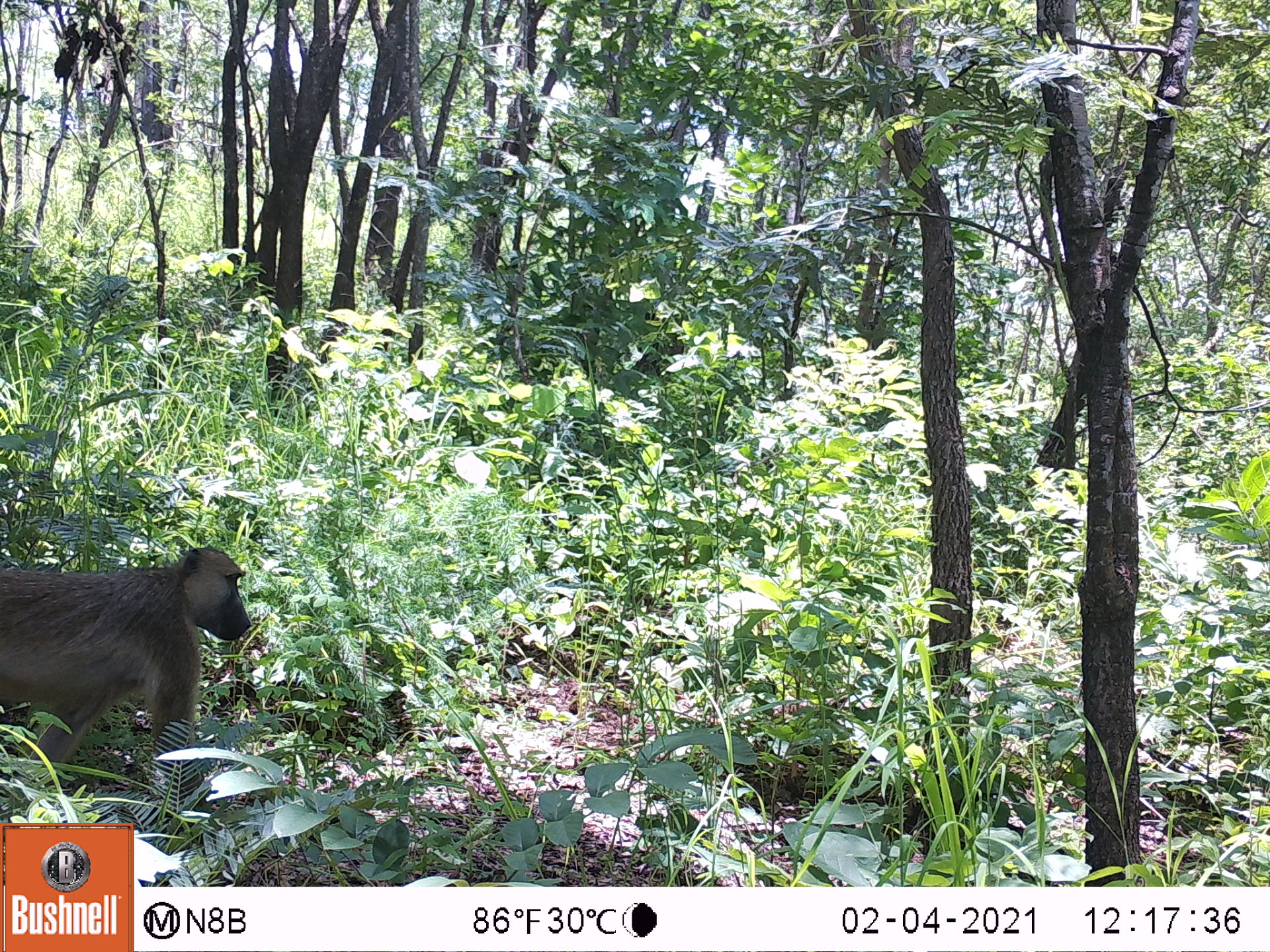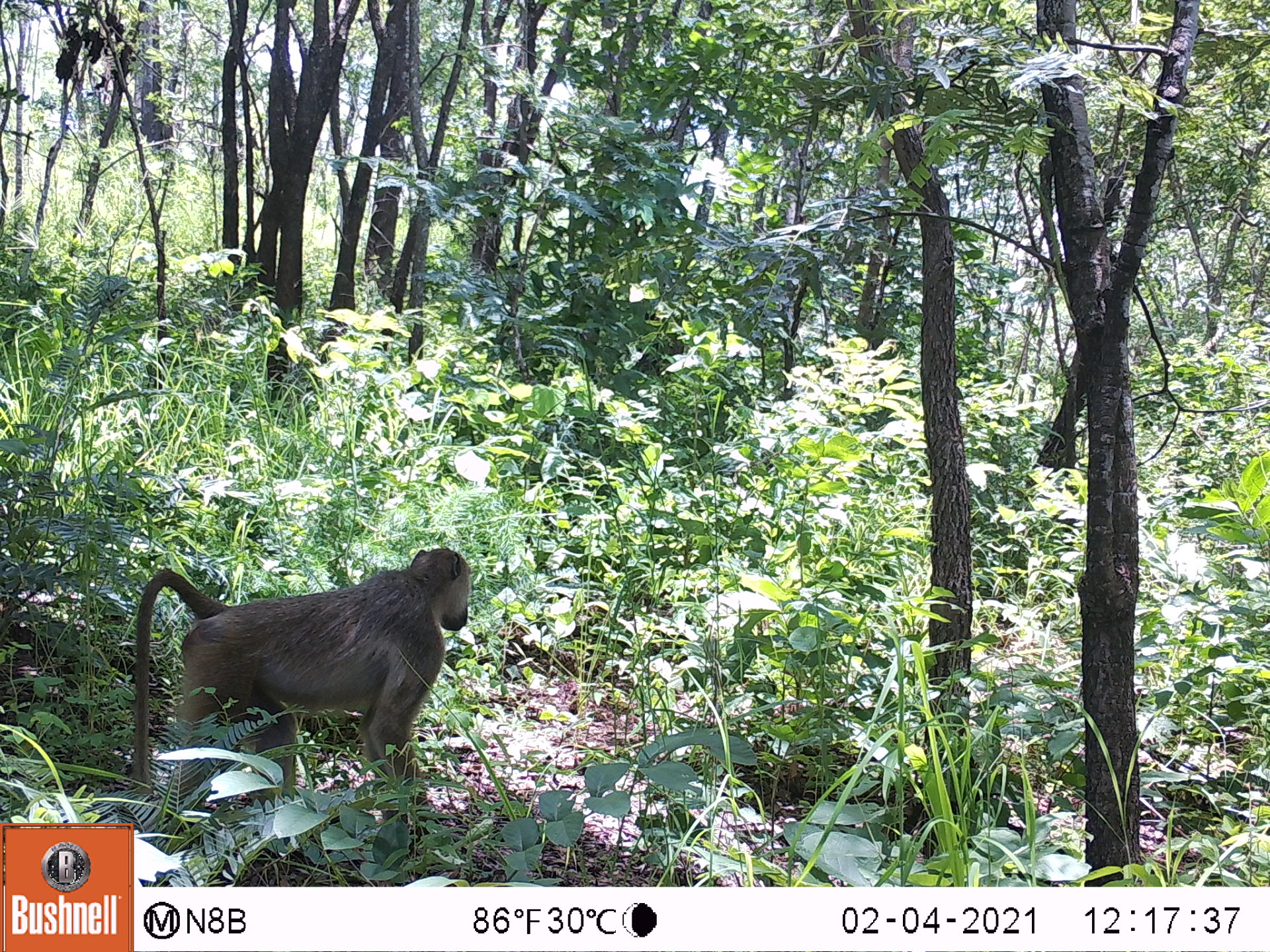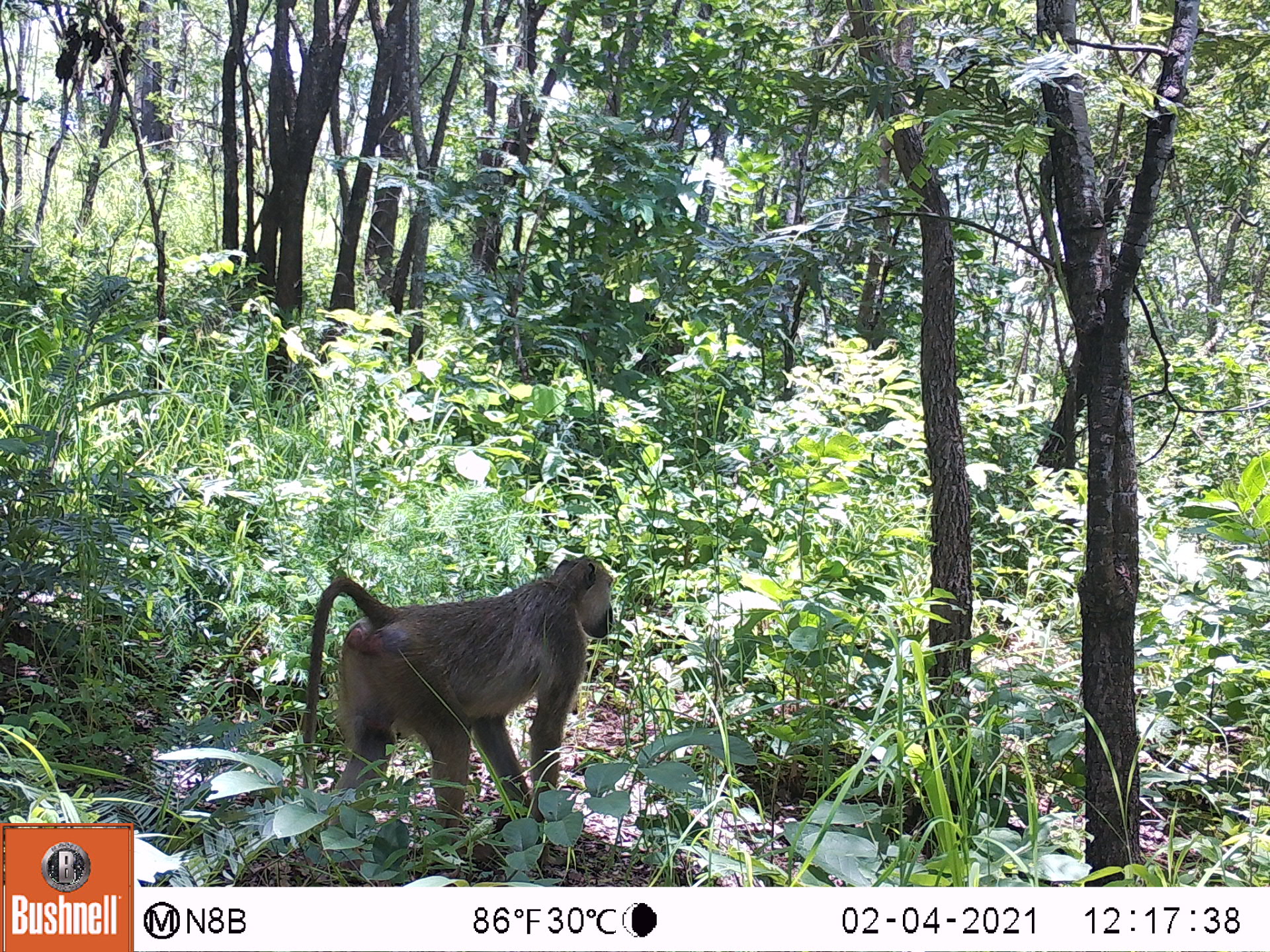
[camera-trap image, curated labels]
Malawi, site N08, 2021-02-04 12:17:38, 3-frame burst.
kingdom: Animalia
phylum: Chordata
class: Mammalia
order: Primates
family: Cercopithecidae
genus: Papio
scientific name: Papio cynocephalus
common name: yellow baboon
Yellow baboon (Papio cynocephalus), count 1.